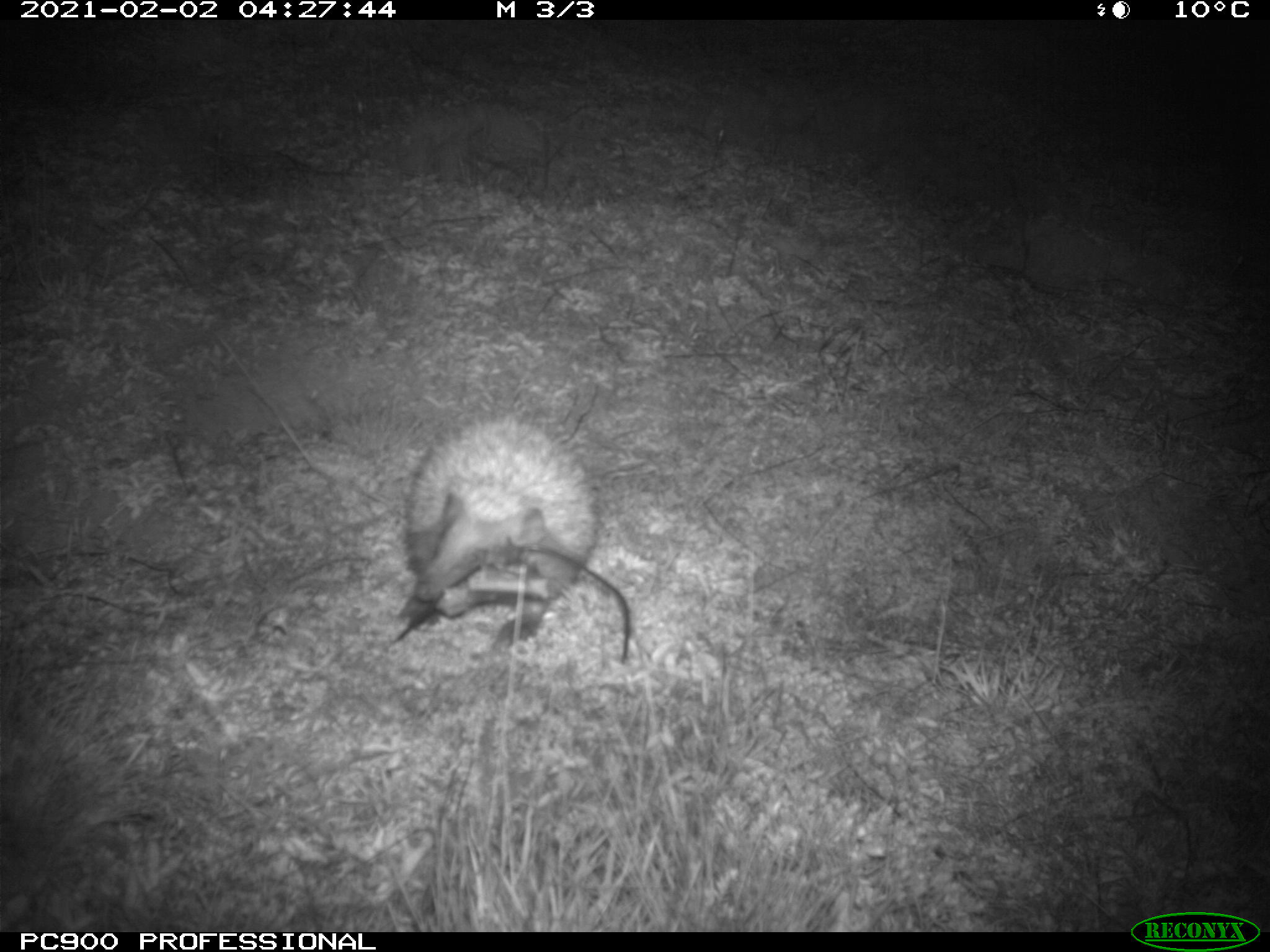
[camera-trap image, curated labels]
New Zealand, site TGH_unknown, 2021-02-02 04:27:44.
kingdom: Animalia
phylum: Chordata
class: Mammalia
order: Eulipotyphla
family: Erinaceidae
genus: Erinaceus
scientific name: Erinaceus europaeus europaeus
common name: european hedgehog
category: hedgehog